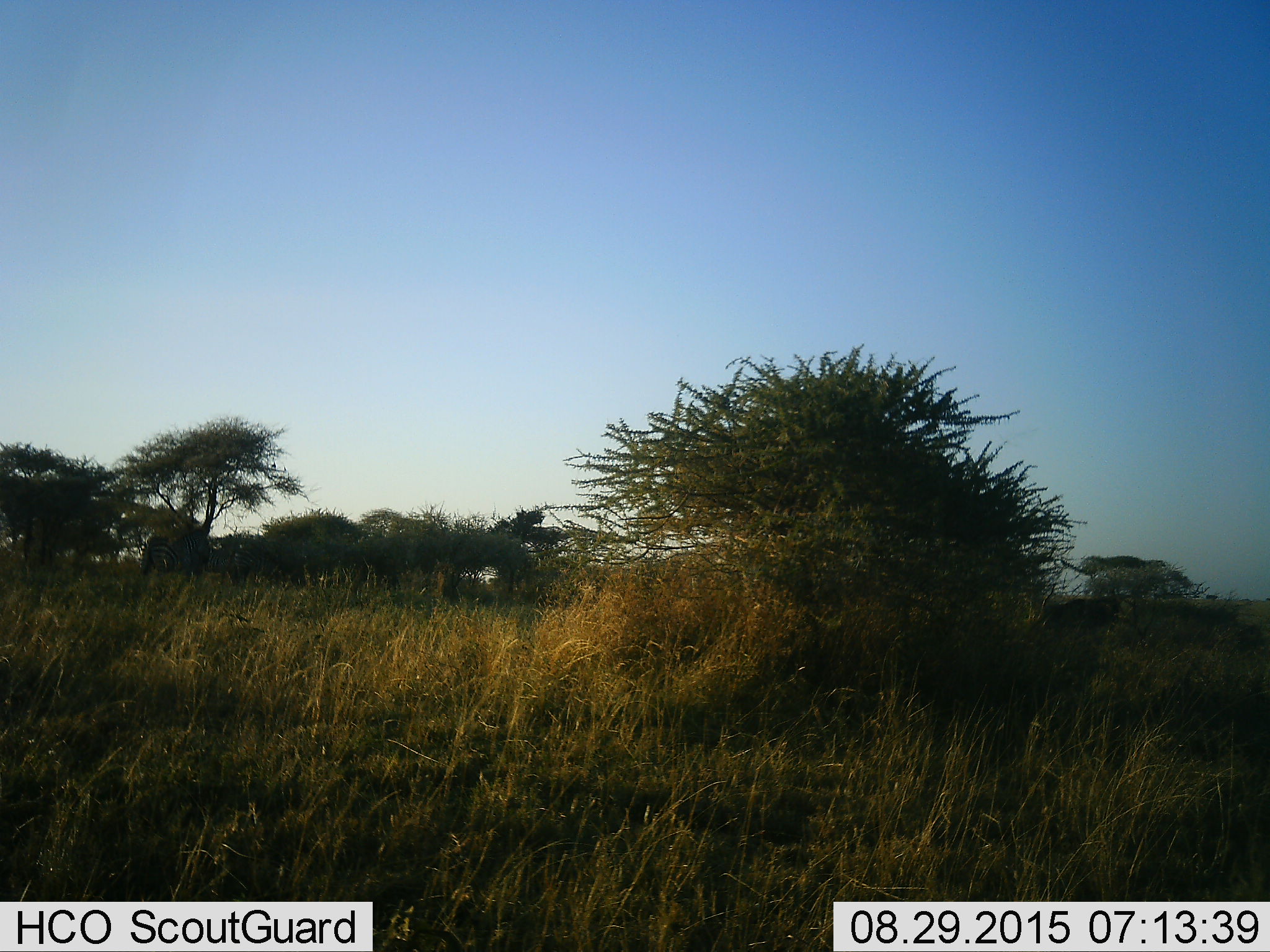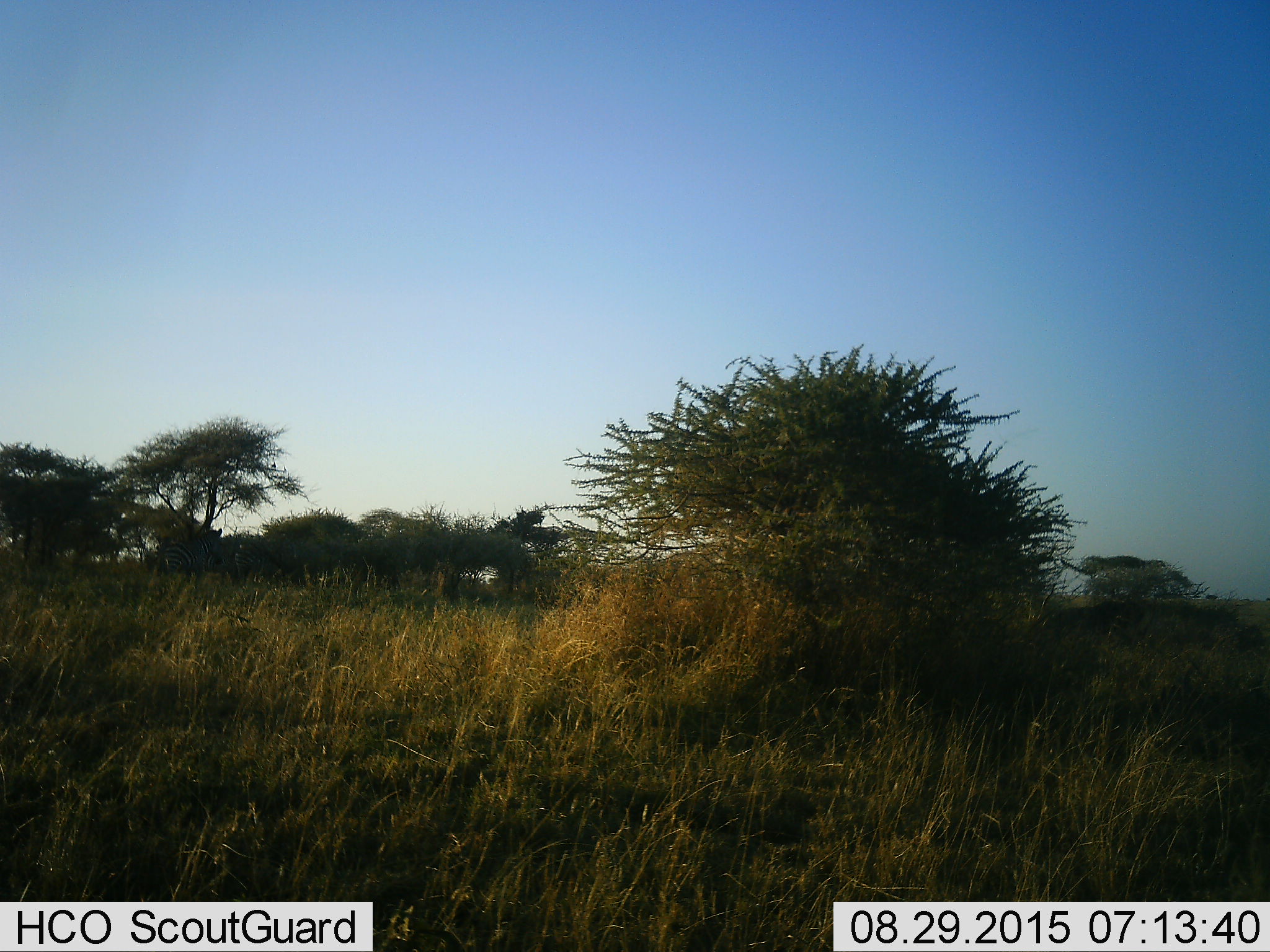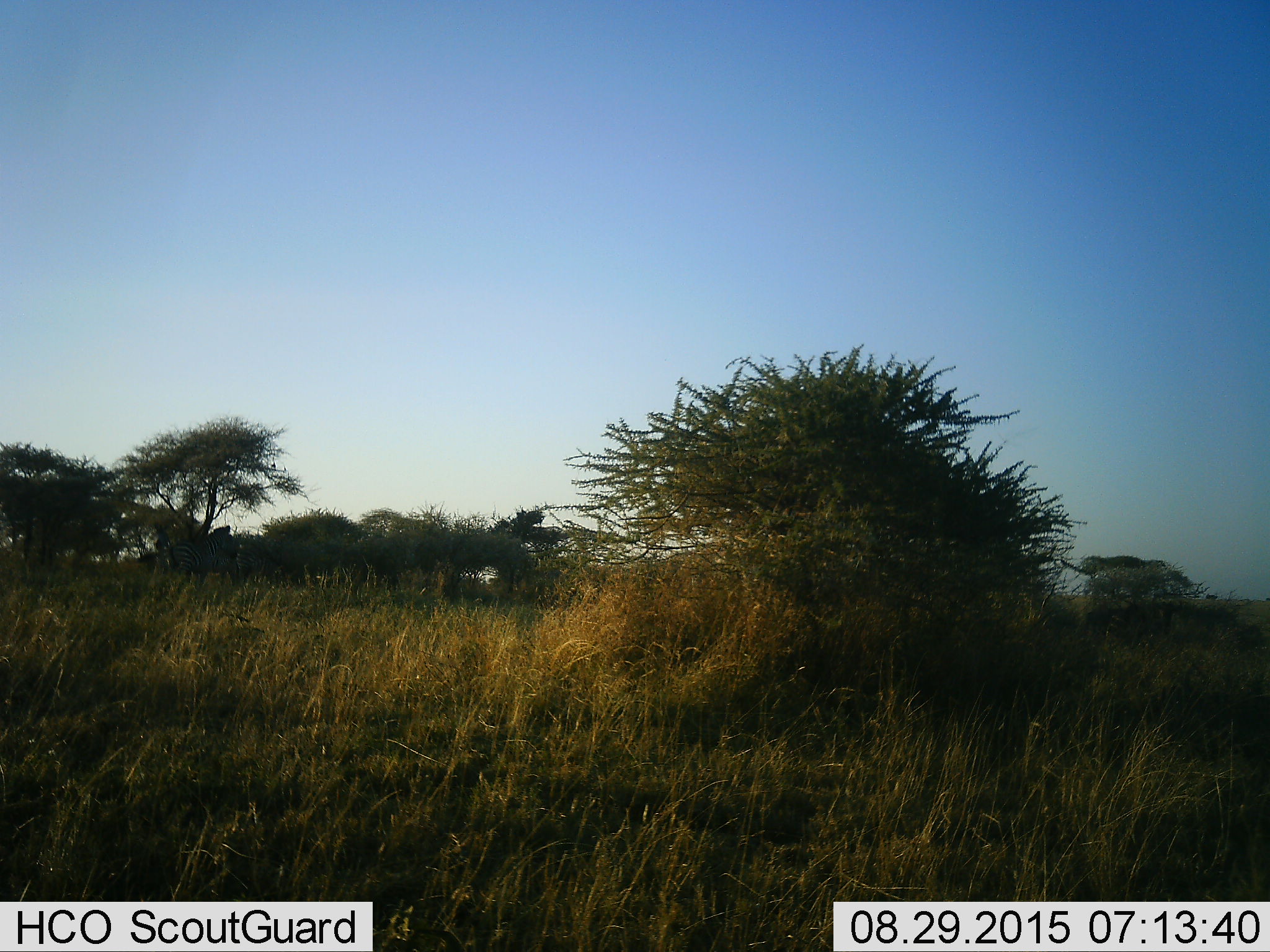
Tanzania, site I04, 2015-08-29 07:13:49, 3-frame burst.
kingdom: Animalia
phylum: Chordata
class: Mammalia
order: Perissodactyla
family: Equidae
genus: Equus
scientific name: Equus quagga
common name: plains zebra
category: zebra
Zebra (plains zebra) (Equus quagga), count 2. Behavior (volunteer vote fractions): standing 25%, resting 0%, moving 100%, interacting 0%. Young present (vote fraction): 0%. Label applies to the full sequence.